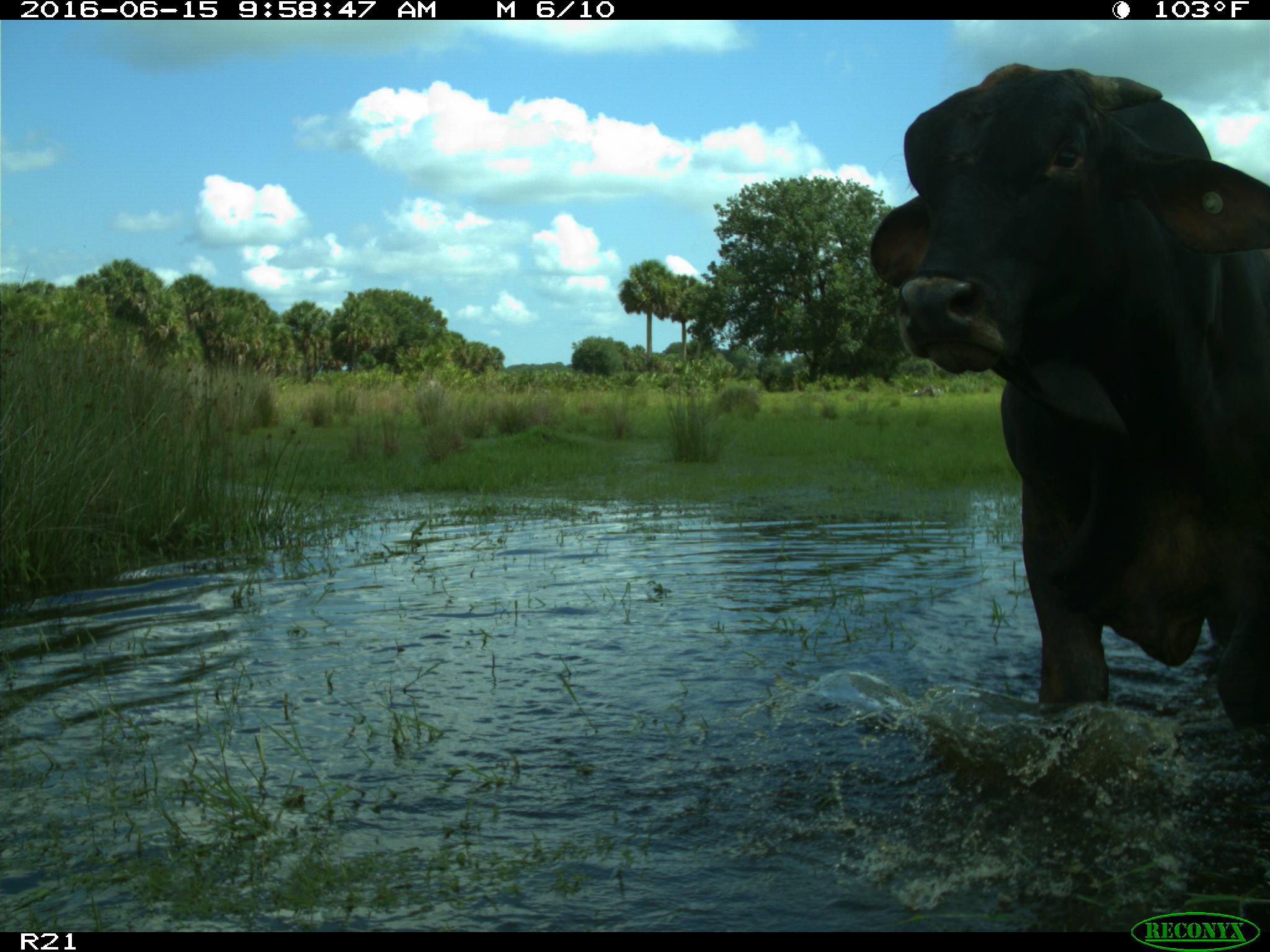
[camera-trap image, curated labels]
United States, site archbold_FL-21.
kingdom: Animalia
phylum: Chordata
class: Mammalia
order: Artiodactyla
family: Bovidae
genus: Bos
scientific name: Bos taurus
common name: domestic cow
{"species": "Bos taurus (domestic cow)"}